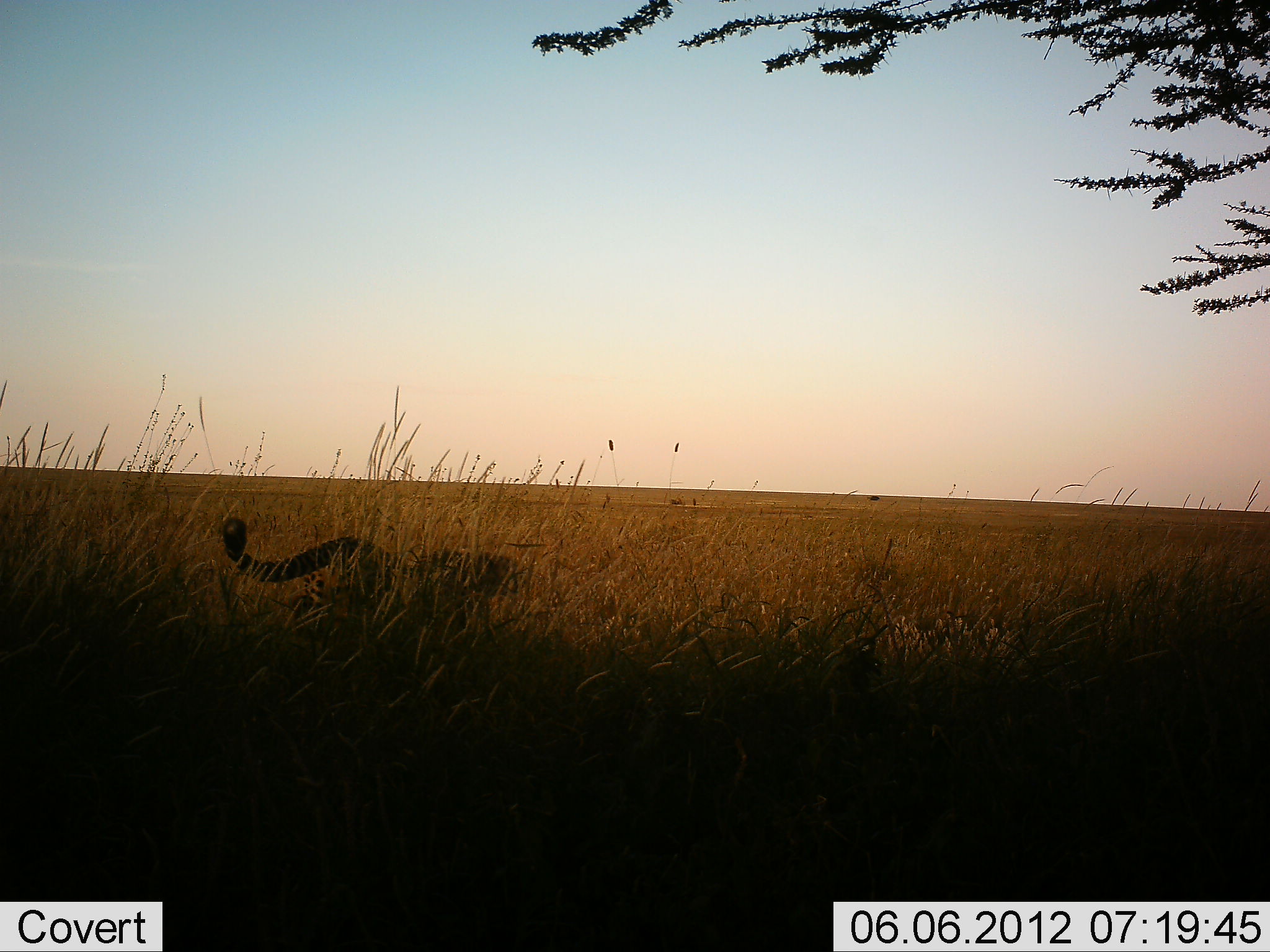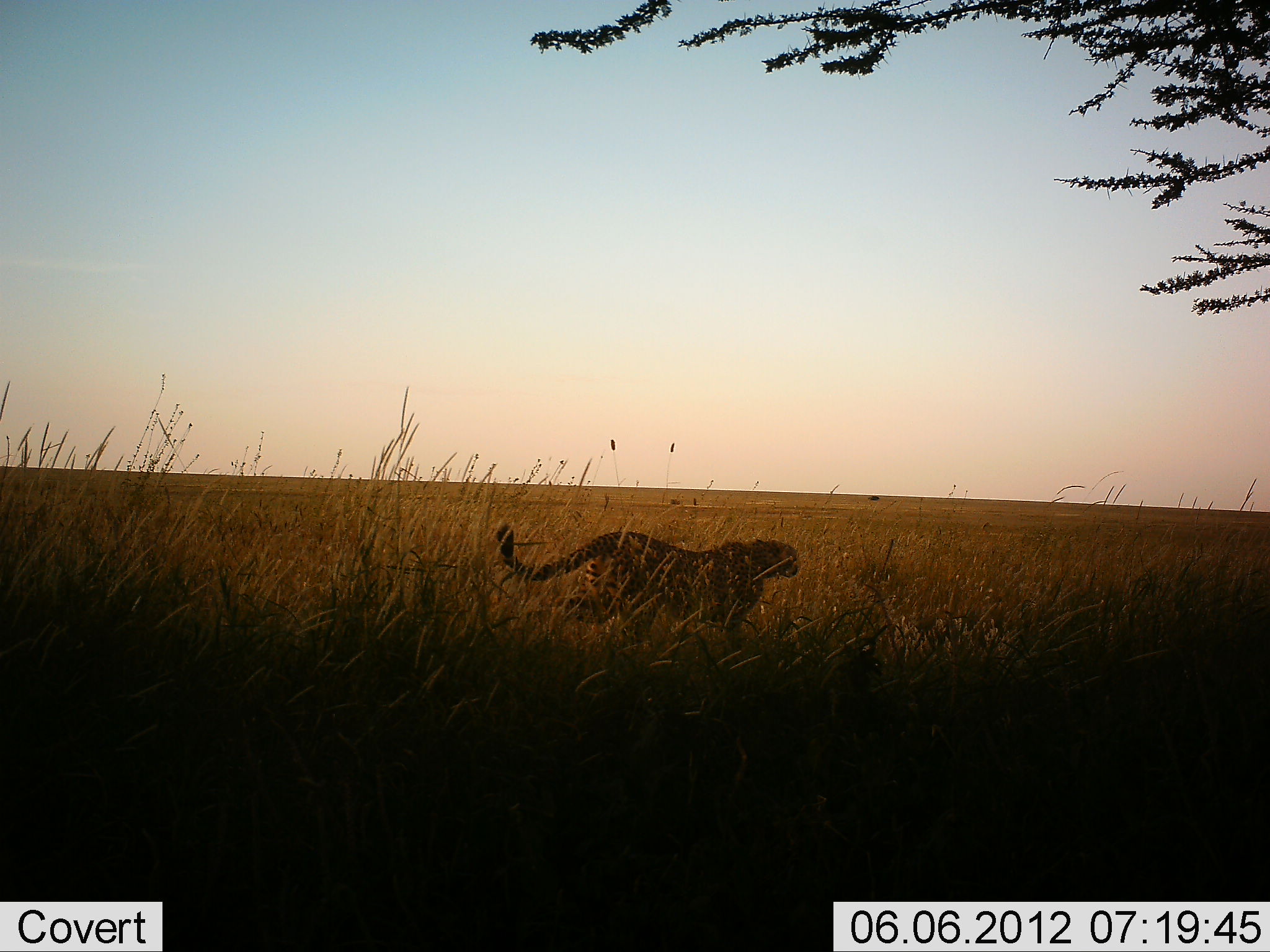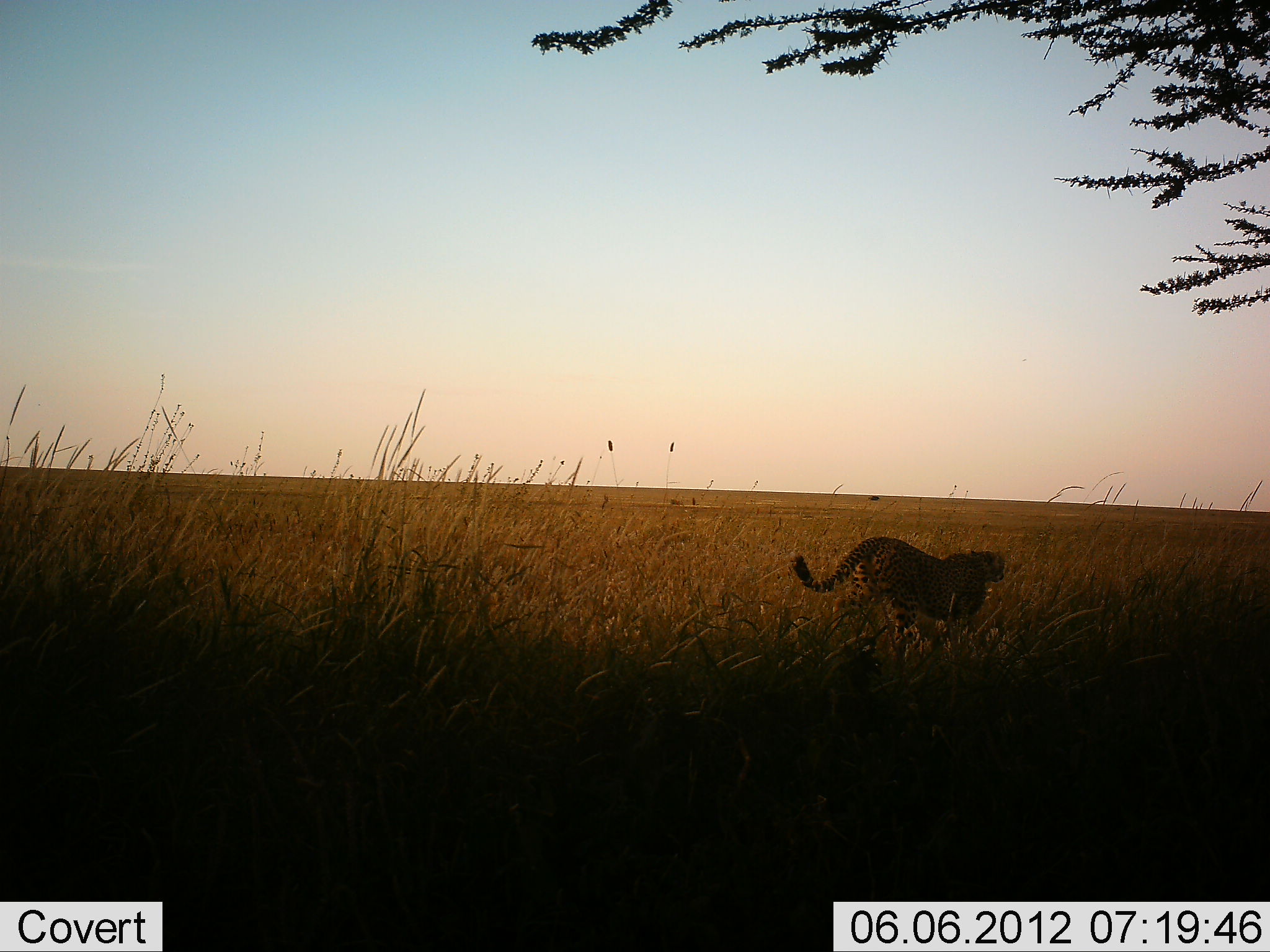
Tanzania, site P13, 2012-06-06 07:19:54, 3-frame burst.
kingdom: Animalia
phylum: Chordata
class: Mammalia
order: Carnivora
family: Felidae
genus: Acinonyx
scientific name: Acinonyx jubatus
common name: cheetah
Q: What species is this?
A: Cheetah (Acinonyx jubatus).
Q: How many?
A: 1.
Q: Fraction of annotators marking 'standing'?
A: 10%.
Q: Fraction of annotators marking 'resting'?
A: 0%.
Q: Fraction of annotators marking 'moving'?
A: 100%.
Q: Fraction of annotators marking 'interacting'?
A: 0%.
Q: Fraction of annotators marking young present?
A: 0%.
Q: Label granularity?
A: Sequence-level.